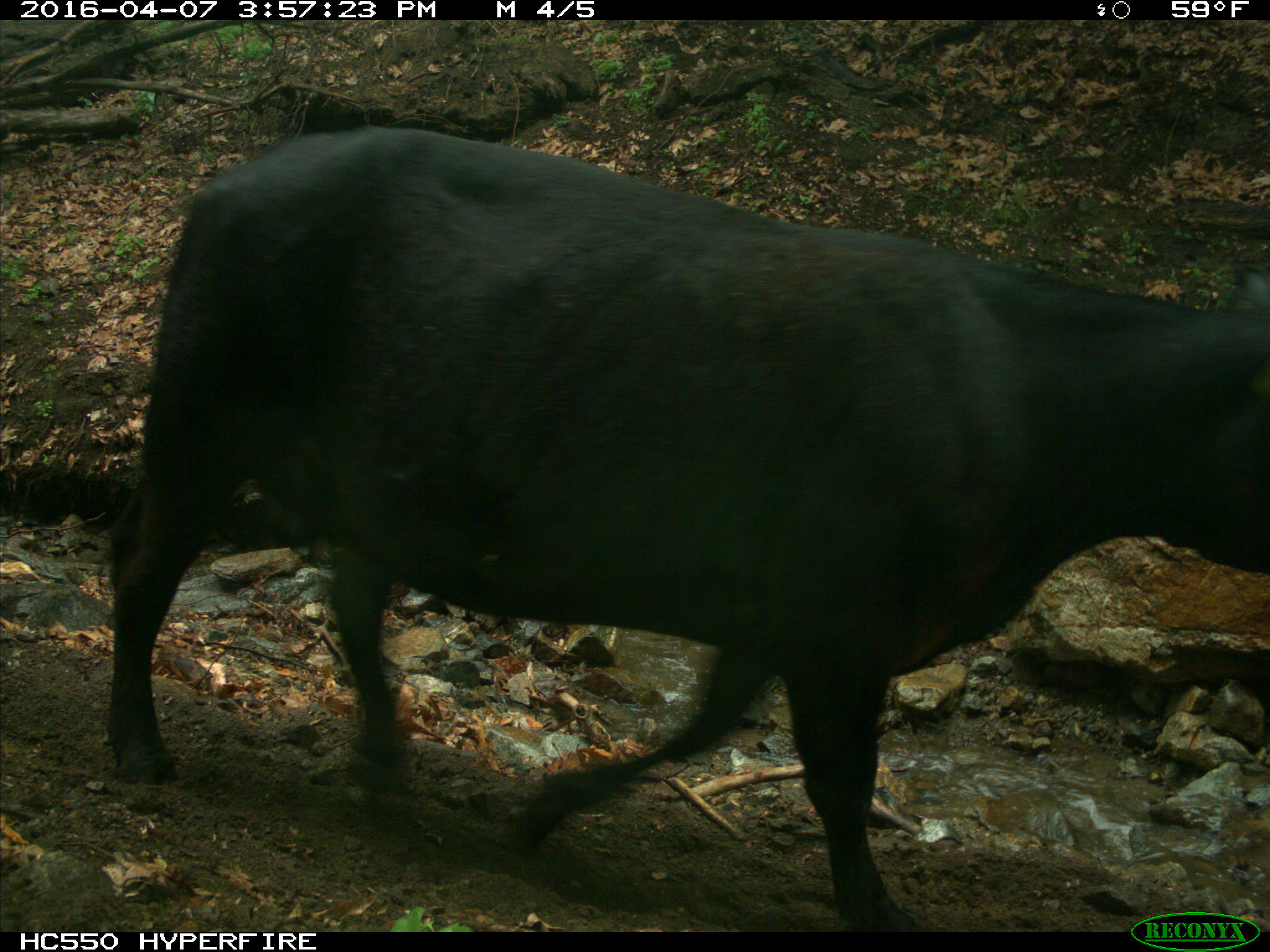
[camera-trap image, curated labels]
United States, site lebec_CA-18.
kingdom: Animalia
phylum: Chordata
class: Mammalia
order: Artiodactyla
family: Bovidae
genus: Bos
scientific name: Bos taurus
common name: domestic cow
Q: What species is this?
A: Bos taurus (domestic cow).